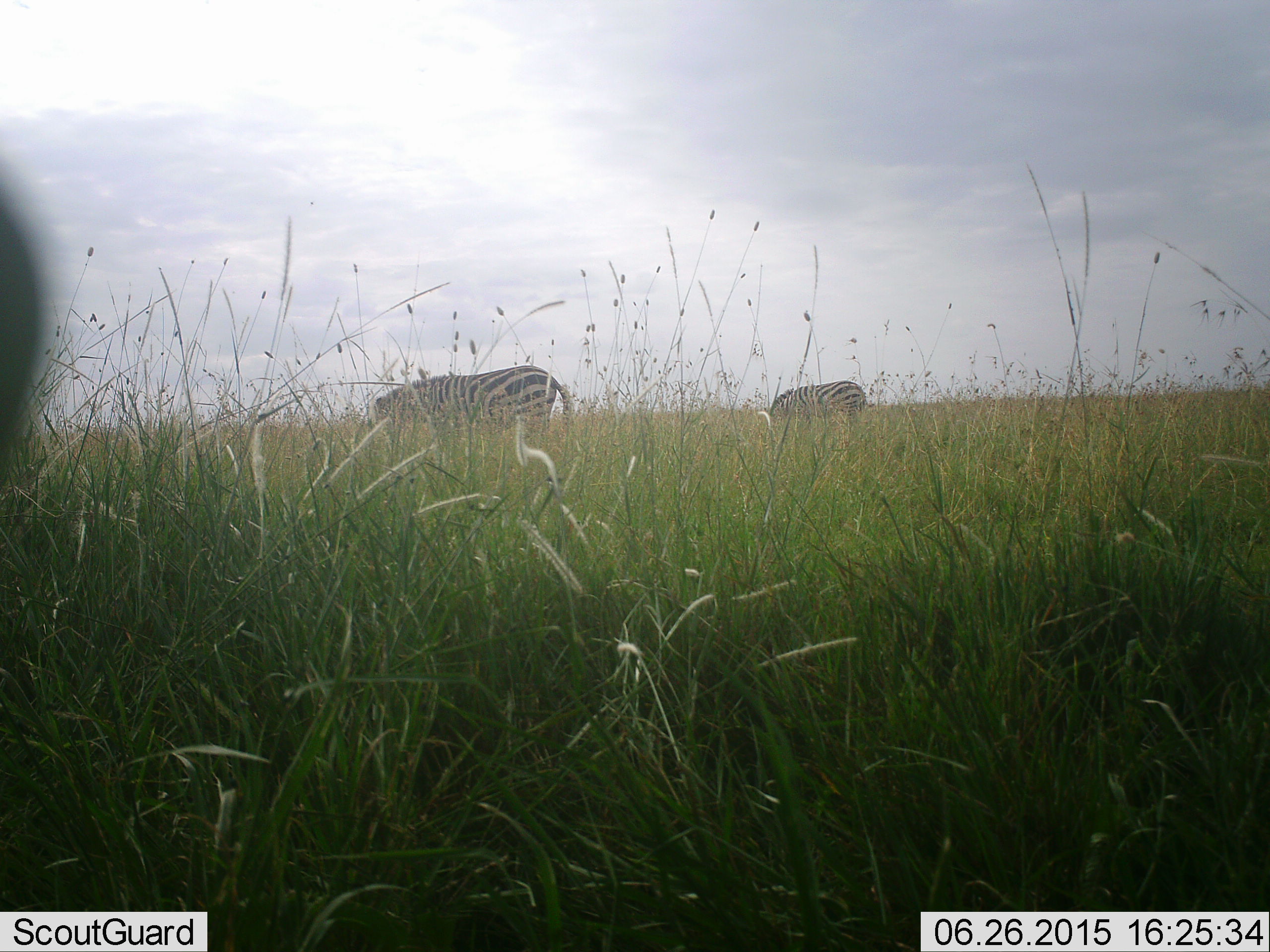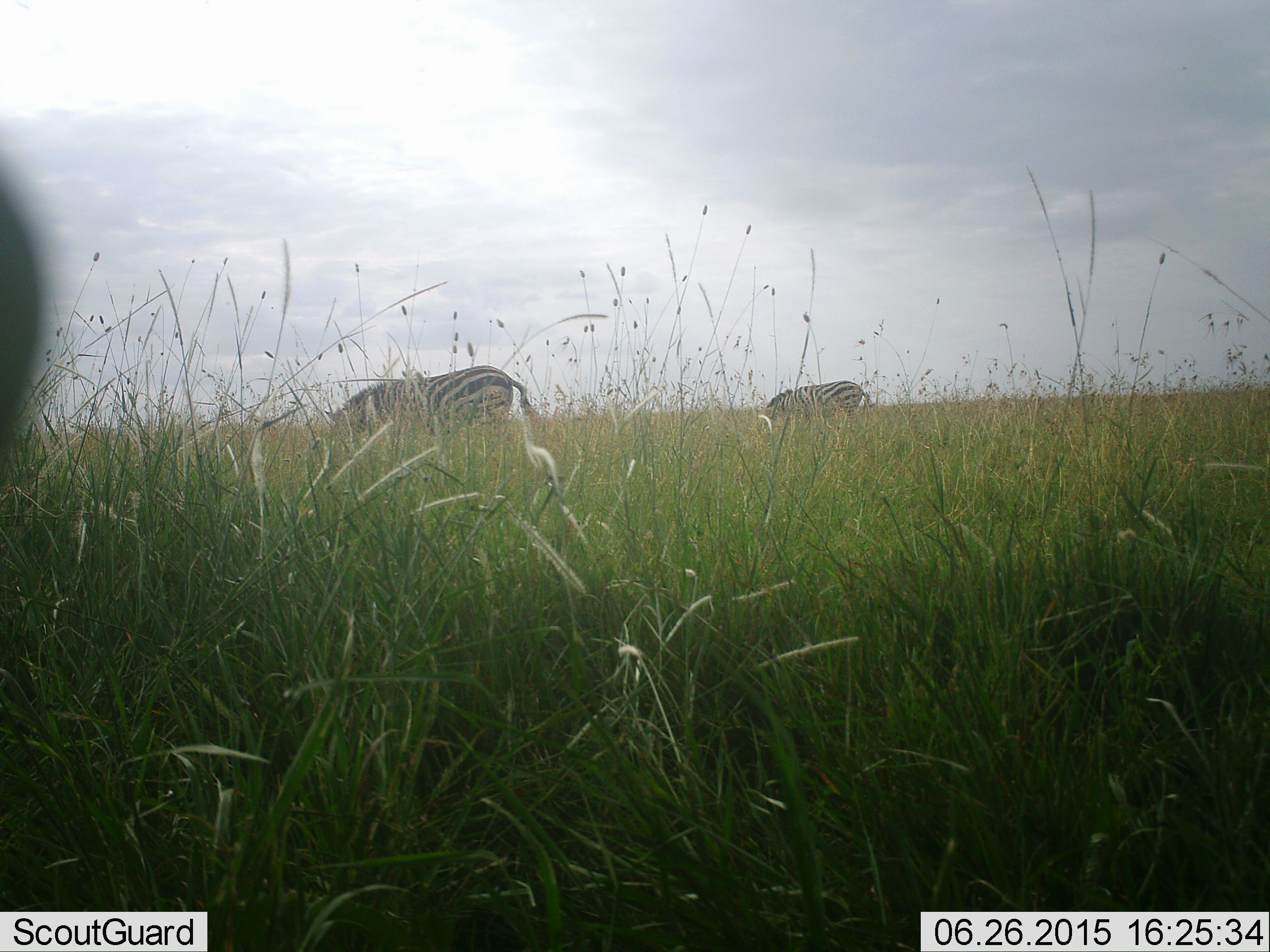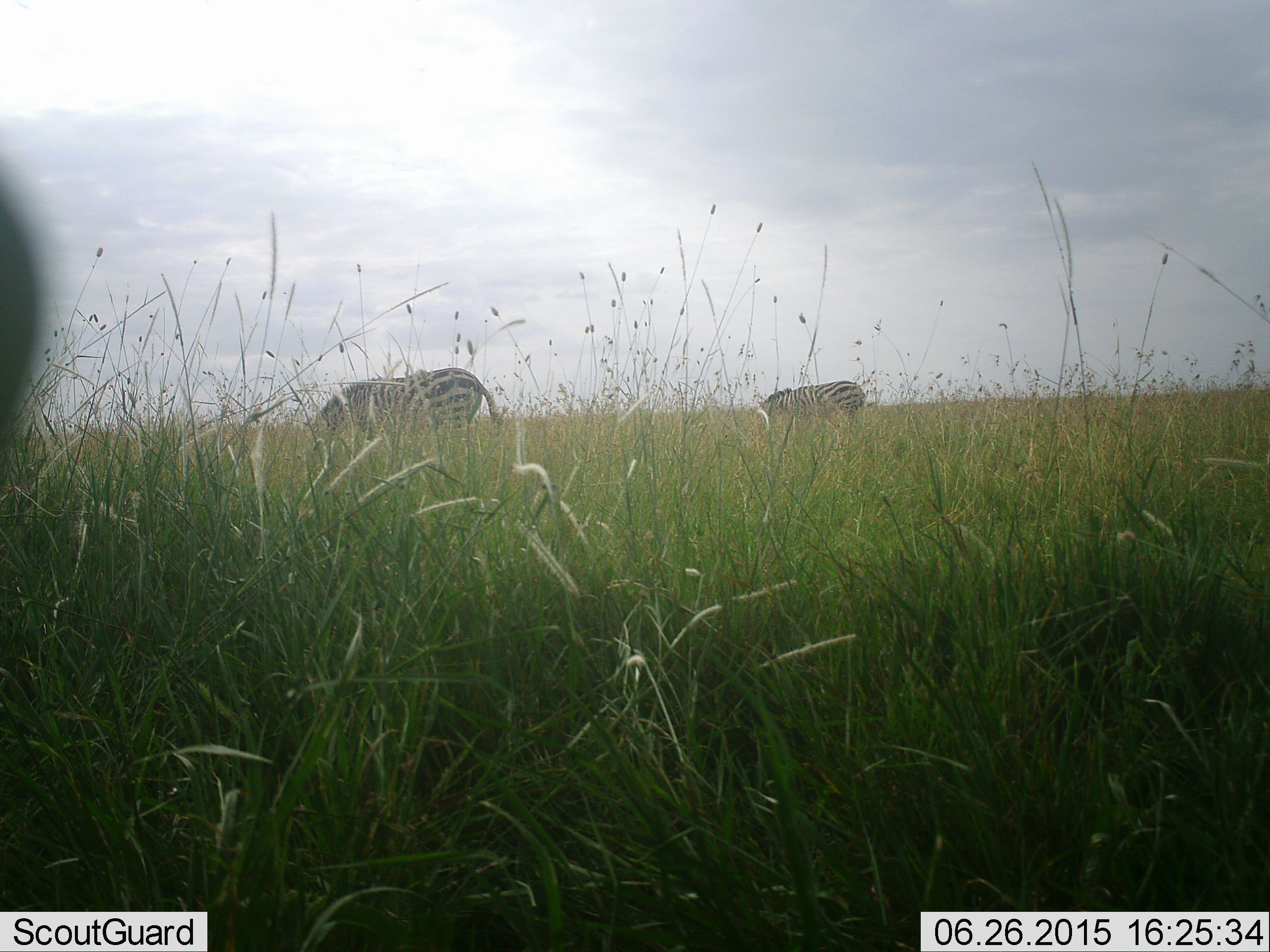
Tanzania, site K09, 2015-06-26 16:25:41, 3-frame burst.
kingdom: Animalia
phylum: Chordata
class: Mammalia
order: Perissodactyla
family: Equidae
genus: Equus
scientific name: Equus quagga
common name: plains zebra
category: zebra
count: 2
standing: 30%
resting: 0%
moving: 40%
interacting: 0%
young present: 0%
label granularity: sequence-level